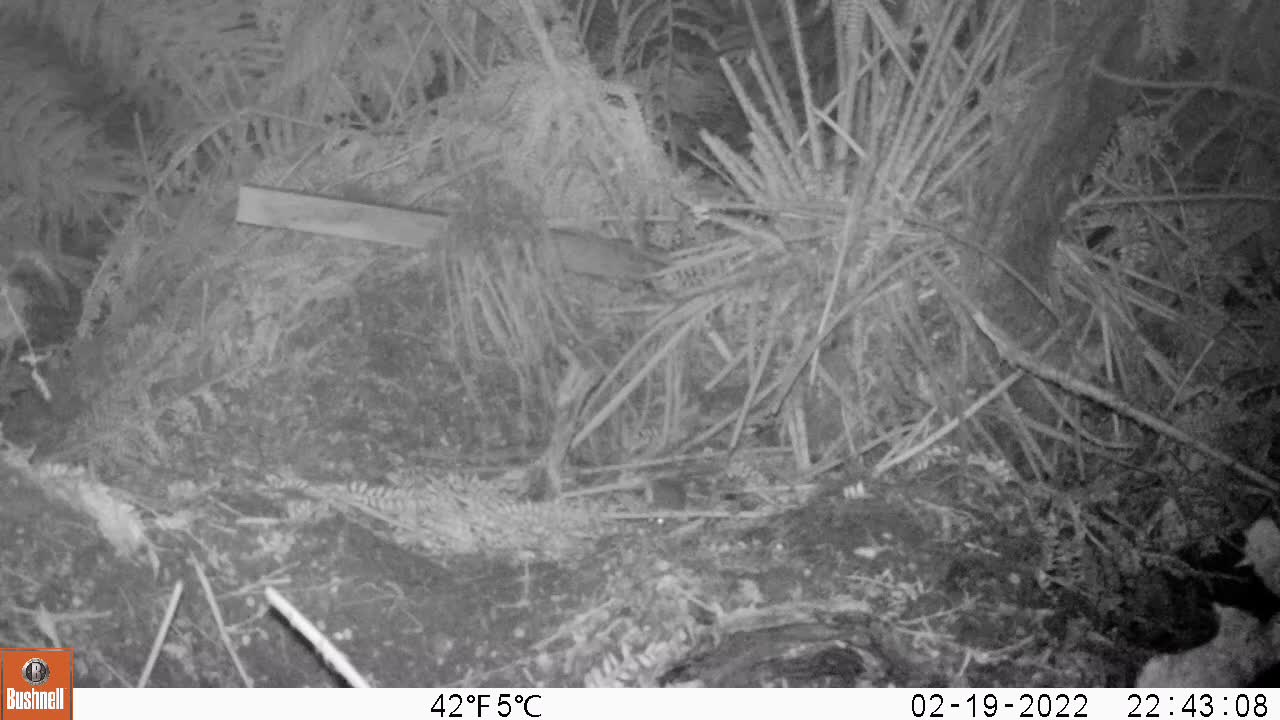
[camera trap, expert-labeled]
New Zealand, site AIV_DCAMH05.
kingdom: Animalia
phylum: Chordata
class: Mammalia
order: Rodentia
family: Muridae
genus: Mus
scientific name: Mus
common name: mouse